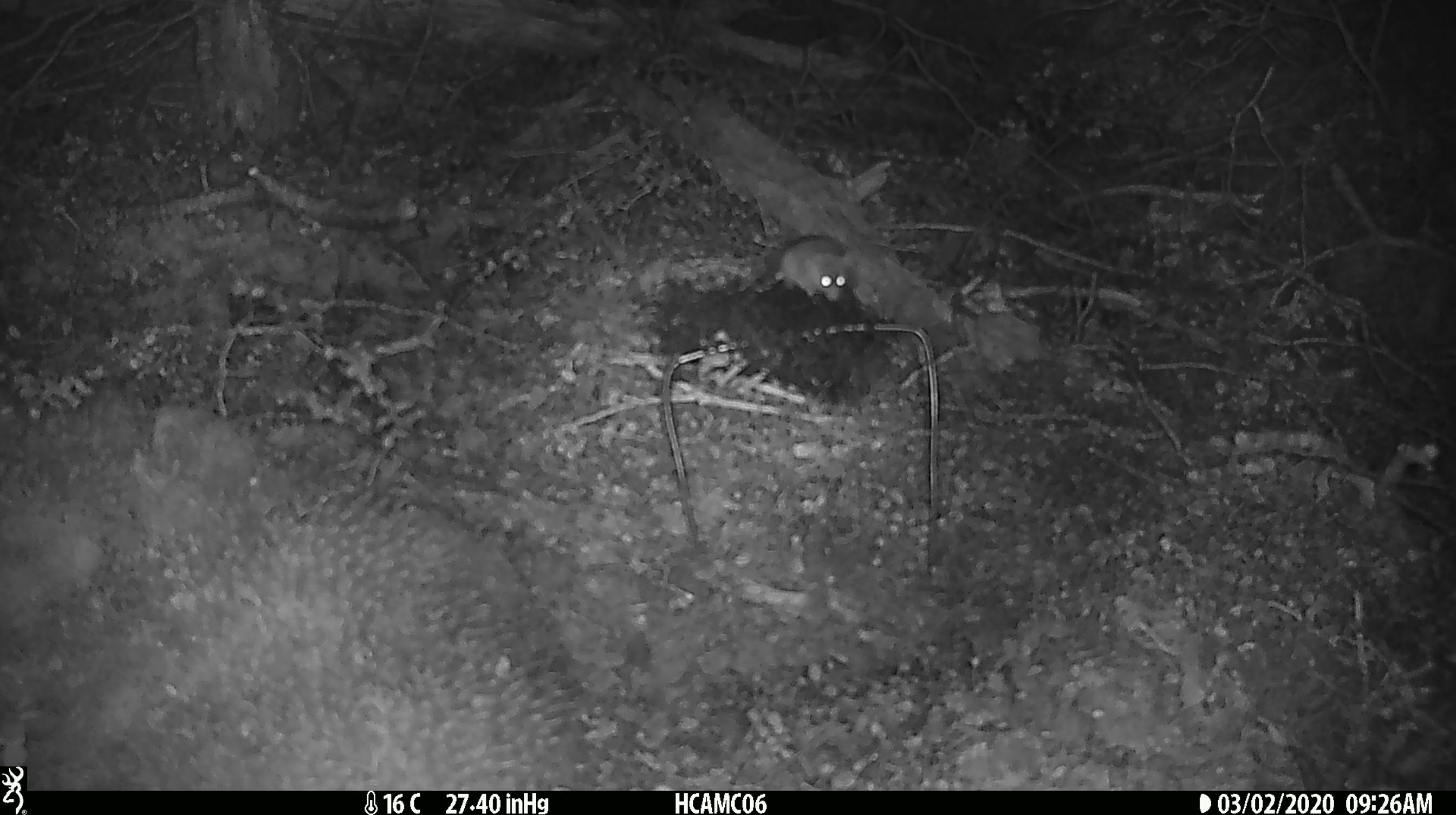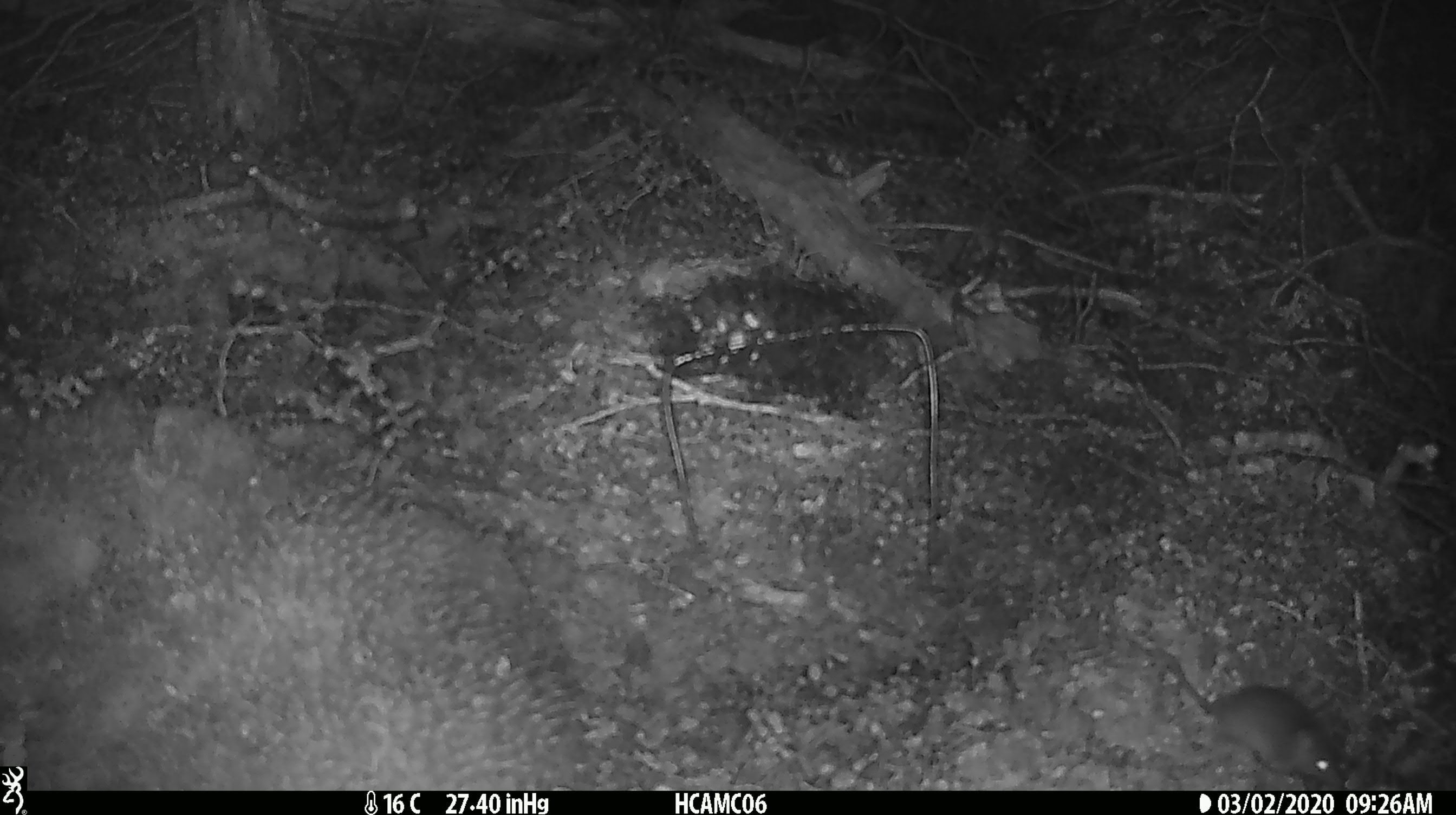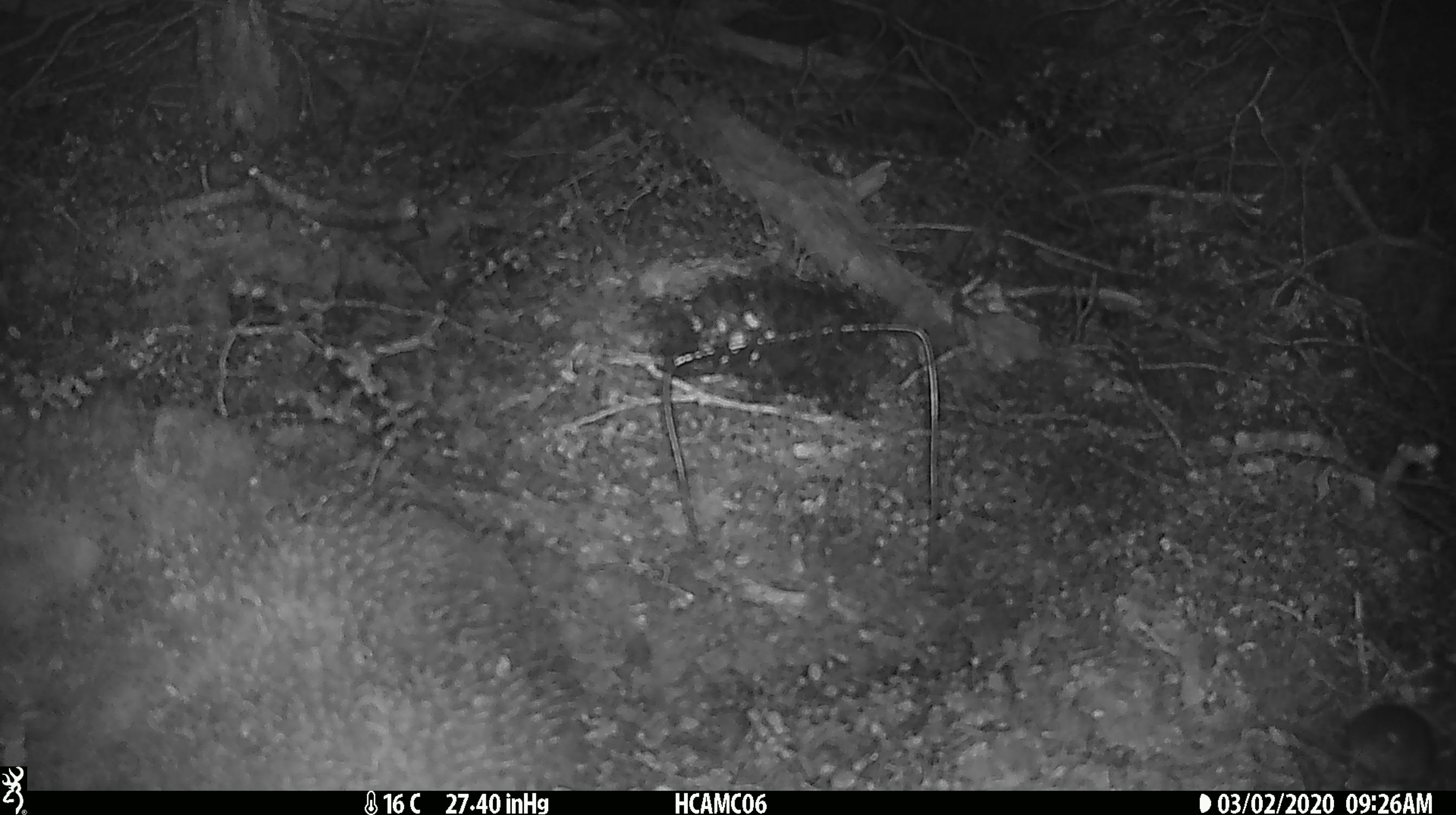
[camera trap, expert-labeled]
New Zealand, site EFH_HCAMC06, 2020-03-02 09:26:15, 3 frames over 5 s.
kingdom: Animalia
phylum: Chordata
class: Mammalia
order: Rodentia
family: Muridae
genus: Mus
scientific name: Mus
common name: mouse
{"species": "mouse (Mus)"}